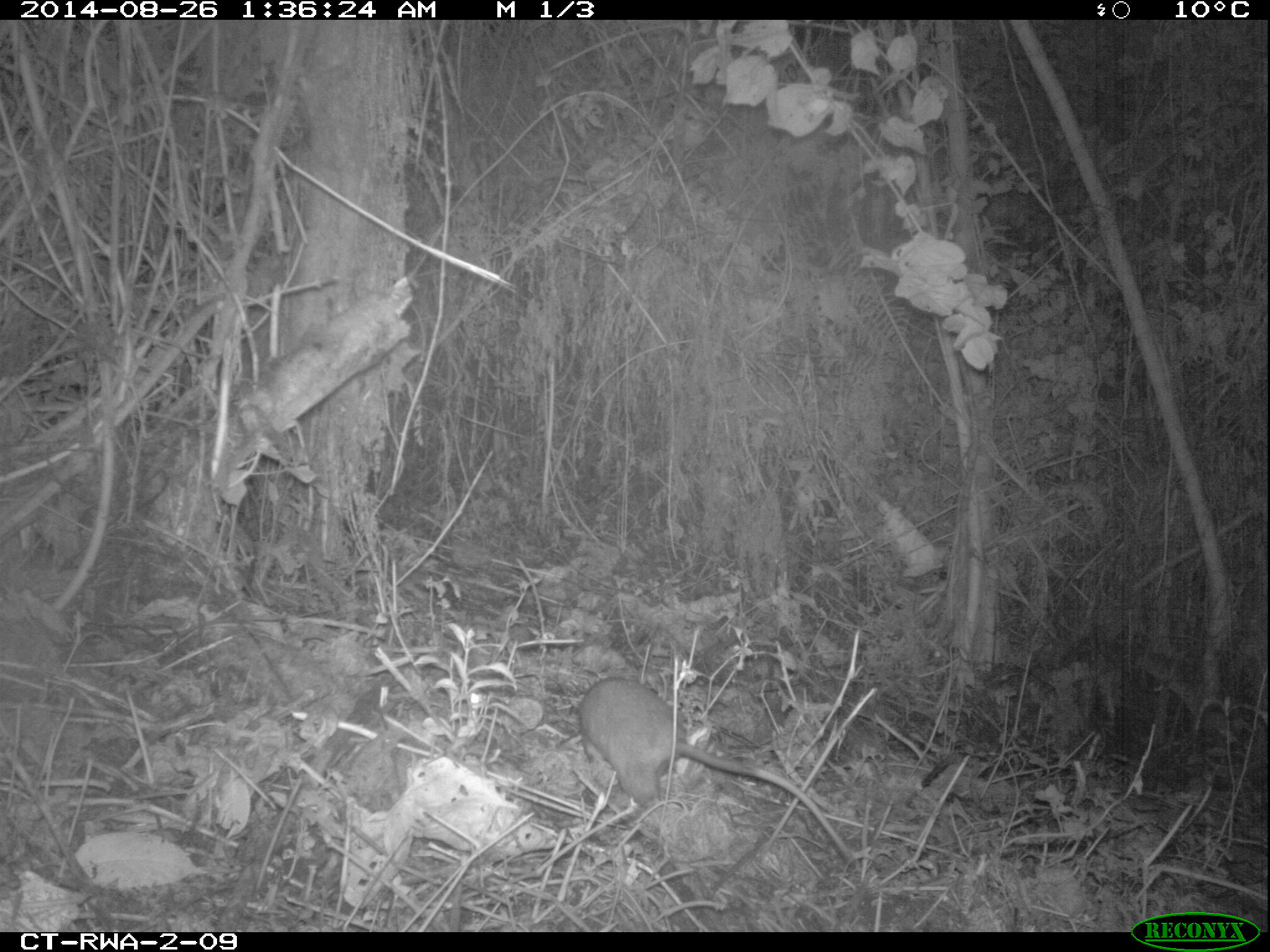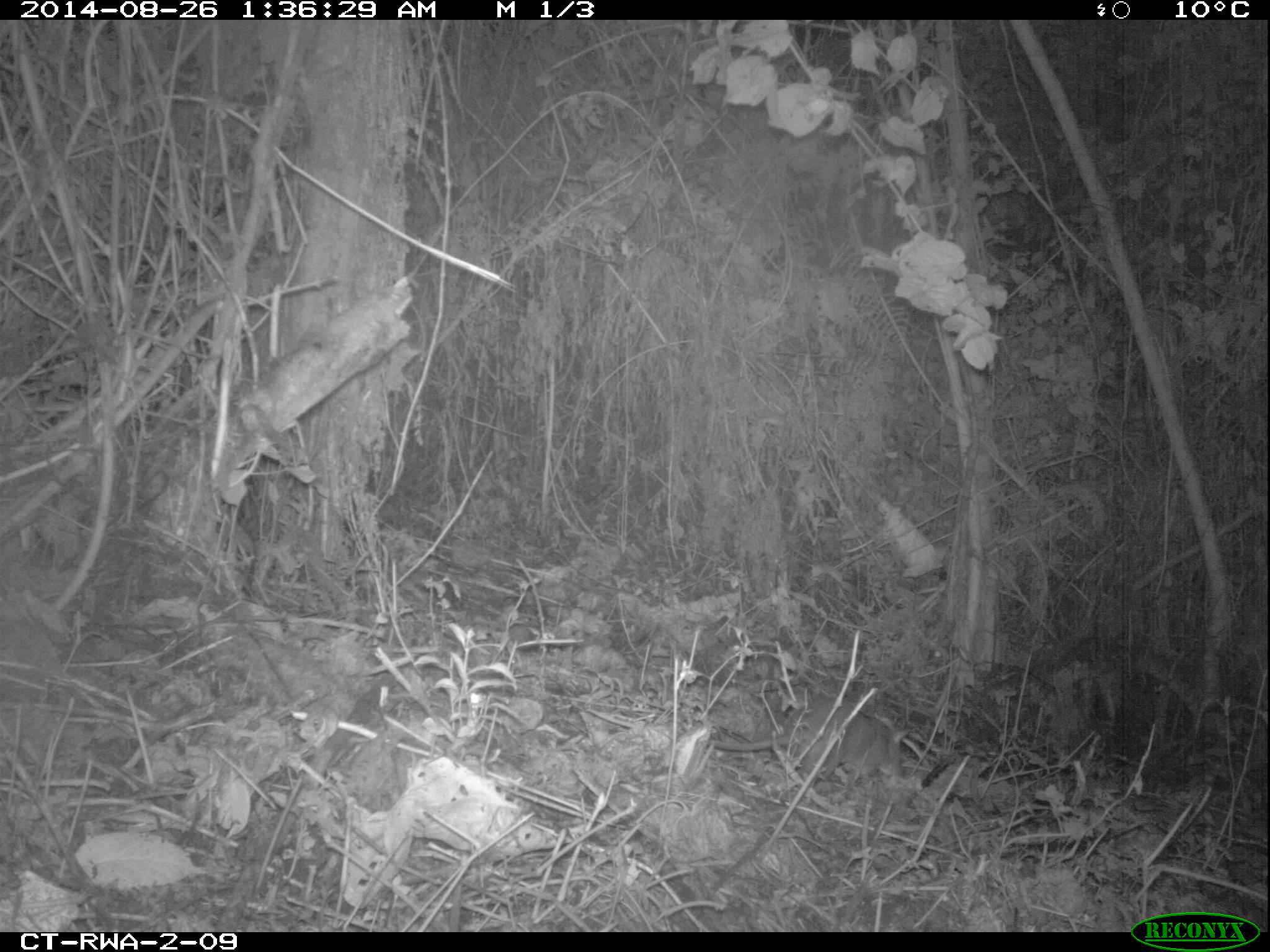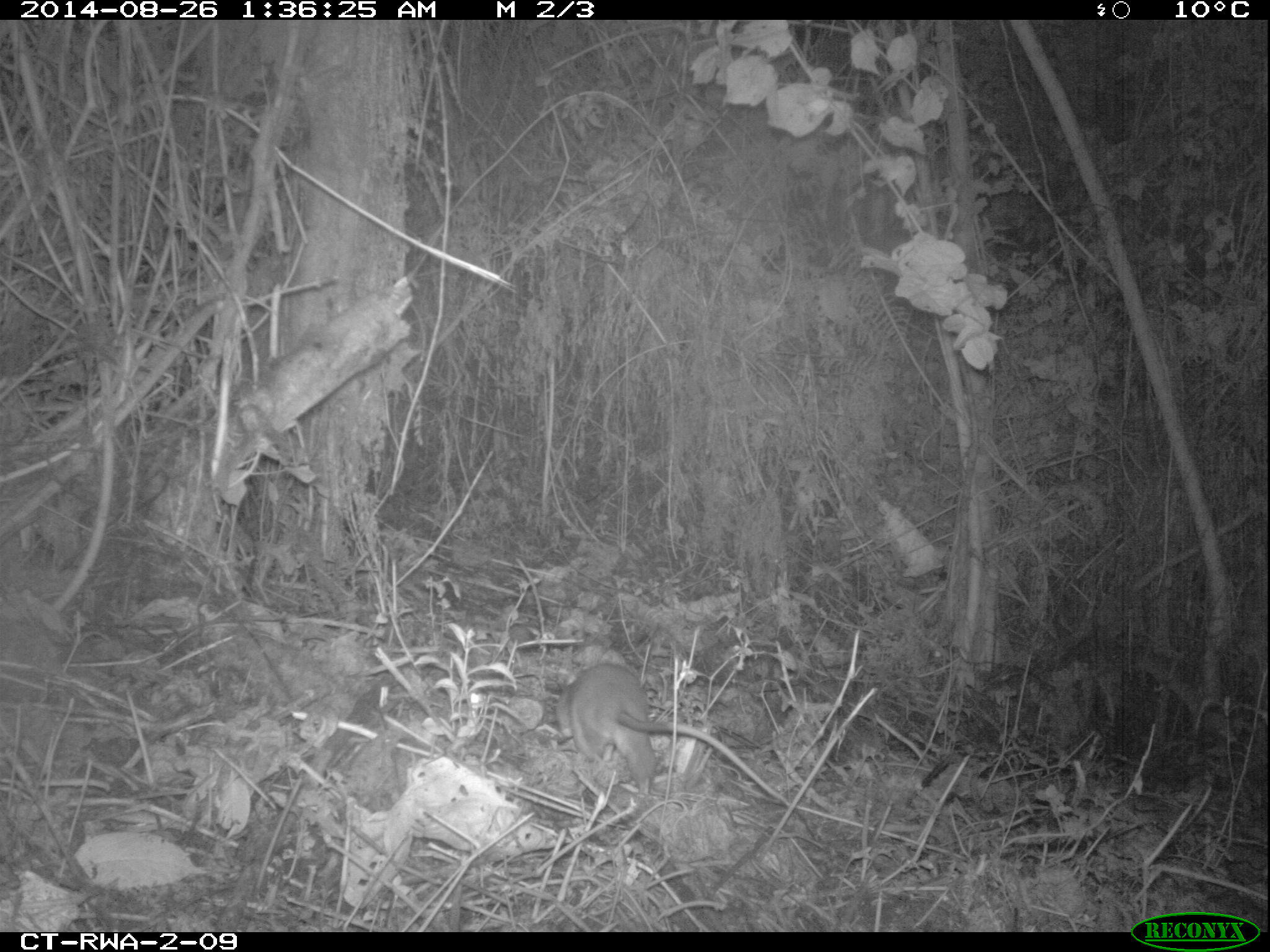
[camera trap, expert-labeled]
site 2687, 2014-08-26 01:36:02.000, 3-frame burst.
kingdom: Animalia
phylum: Chordata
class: Mammalia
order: Rodentia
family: Nesomyidae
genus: Cricetomys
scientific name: Cricetomys gambianus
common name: african giant pouched rat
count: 1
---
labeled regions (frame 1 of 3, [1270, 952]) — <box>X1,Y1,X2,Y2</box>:
cricetomys gambianus: <box>576,678,857,863</box>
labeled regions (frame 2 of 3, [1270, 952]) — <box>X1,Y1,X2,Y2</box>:
cricetomys gambianus: <box>584,696,910,783</box>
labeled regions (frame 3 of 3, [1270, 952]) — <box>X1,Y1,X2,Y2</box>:
cricetomys gambianus: <box>556,661,791,812</box>